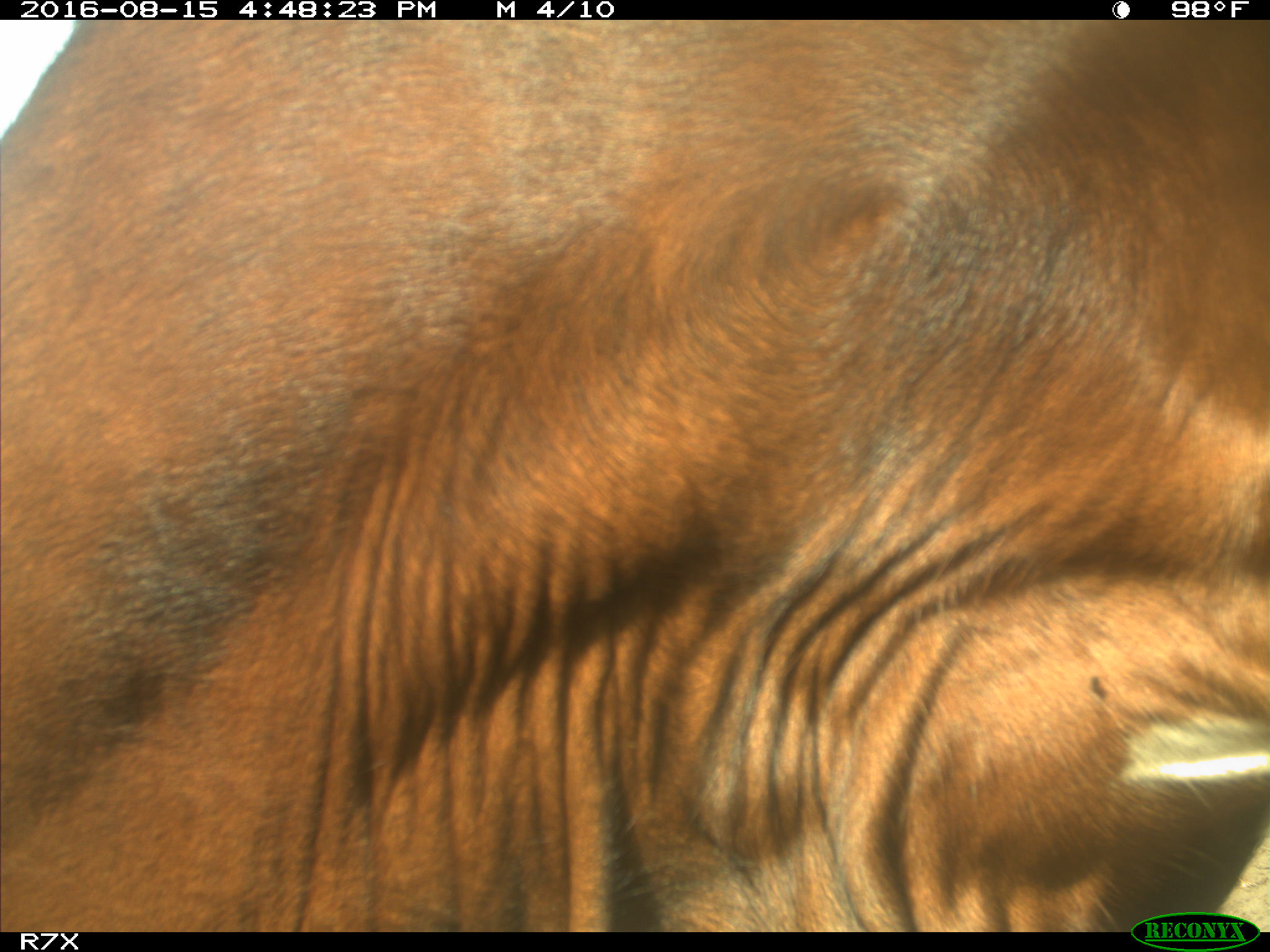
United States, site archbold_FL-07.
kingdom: Animalia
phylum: Chordata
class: Mammalia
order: Artiodactyla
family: Bovidae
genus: Bos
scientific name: Bos taurus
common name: domestic cow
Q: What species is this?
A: Bos taurus (domestic cow).